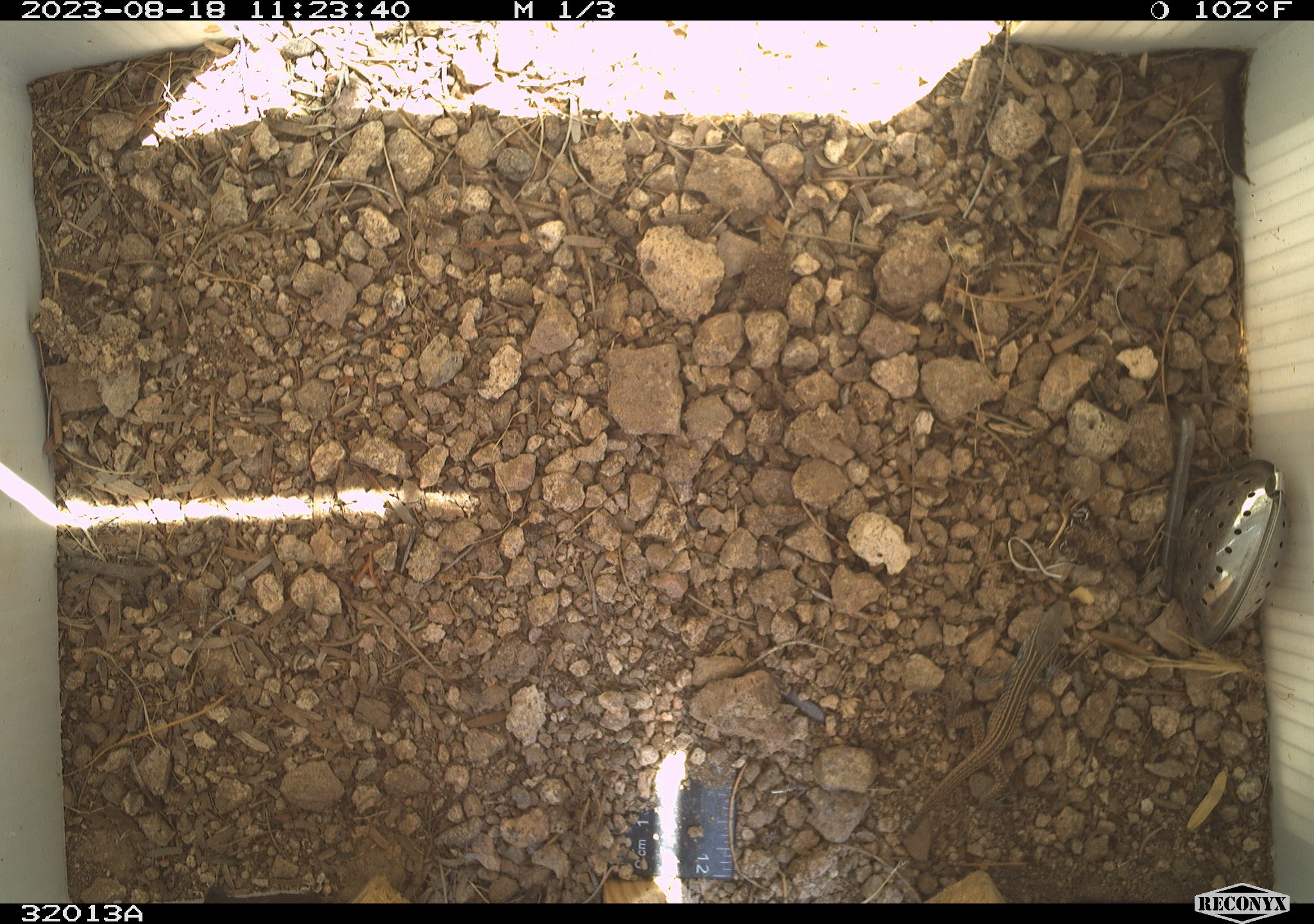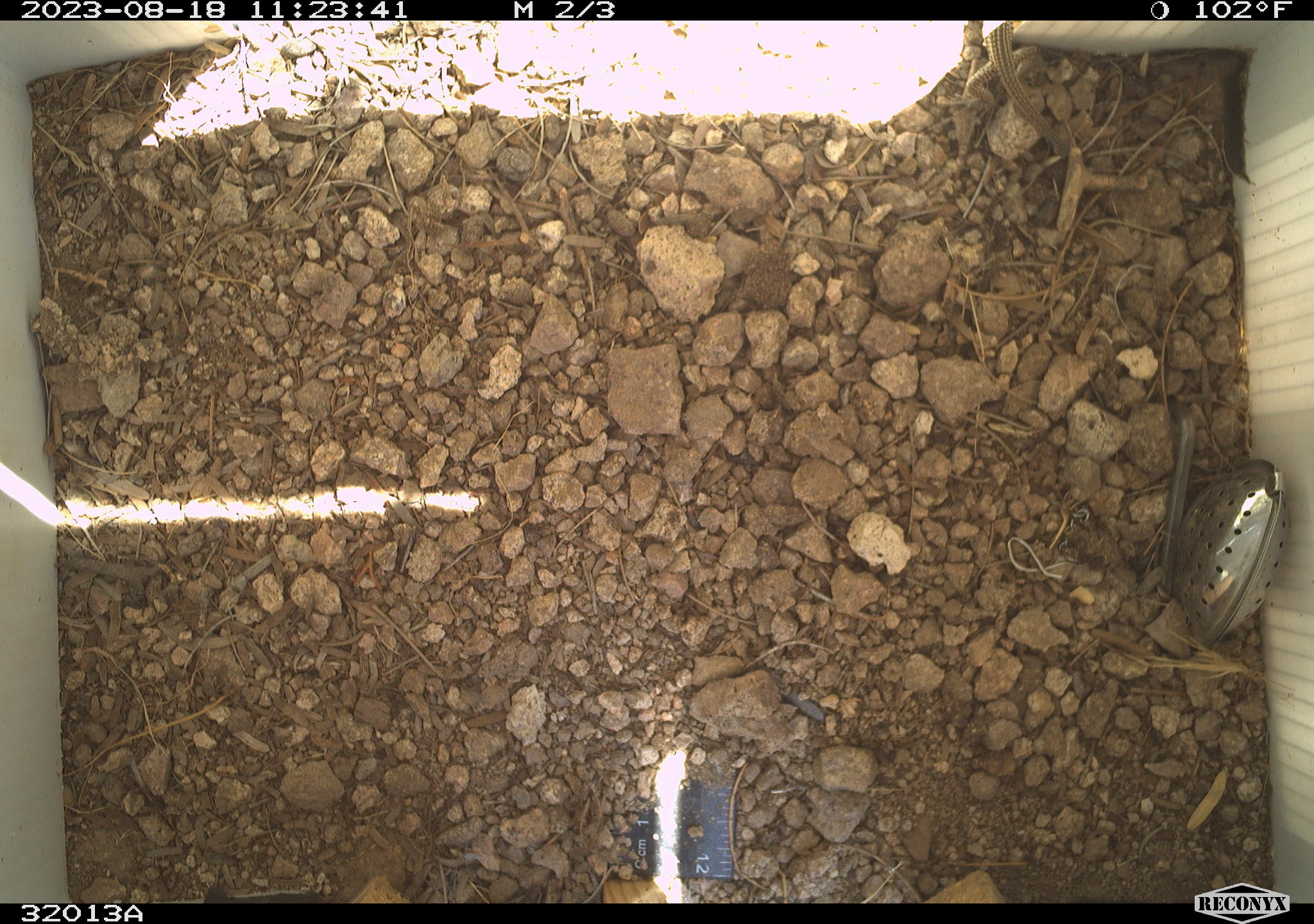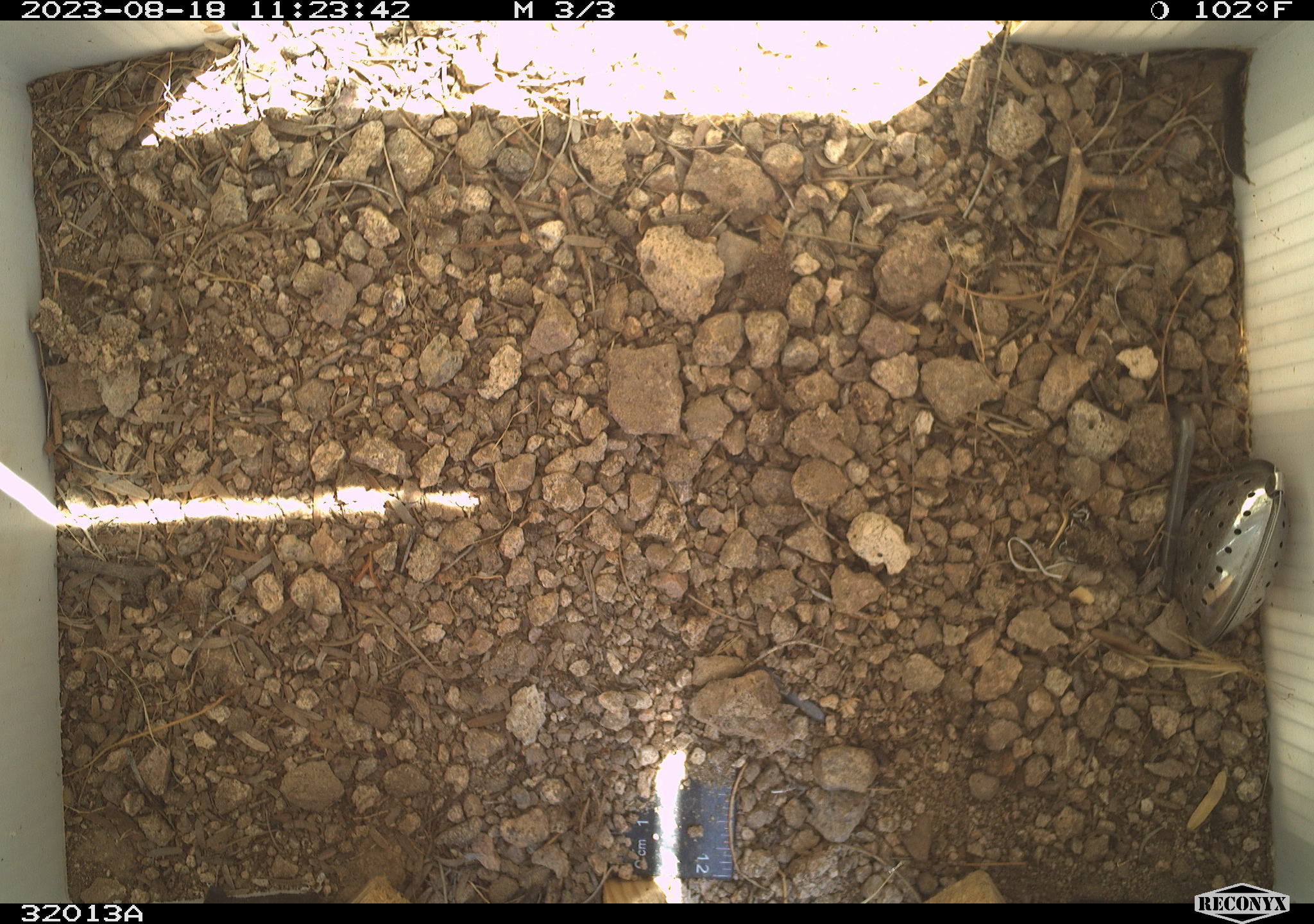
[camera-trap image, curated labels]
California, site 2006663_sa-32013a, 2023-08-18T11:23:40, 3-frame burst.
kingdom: Animalia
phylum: Chordata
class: Reptilia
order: Squamata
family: Teiidae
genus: Aspidoscelis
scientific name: Aspidoscelis tigris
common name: western whiptail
Western whiptail (Aspidoscelis tigris).